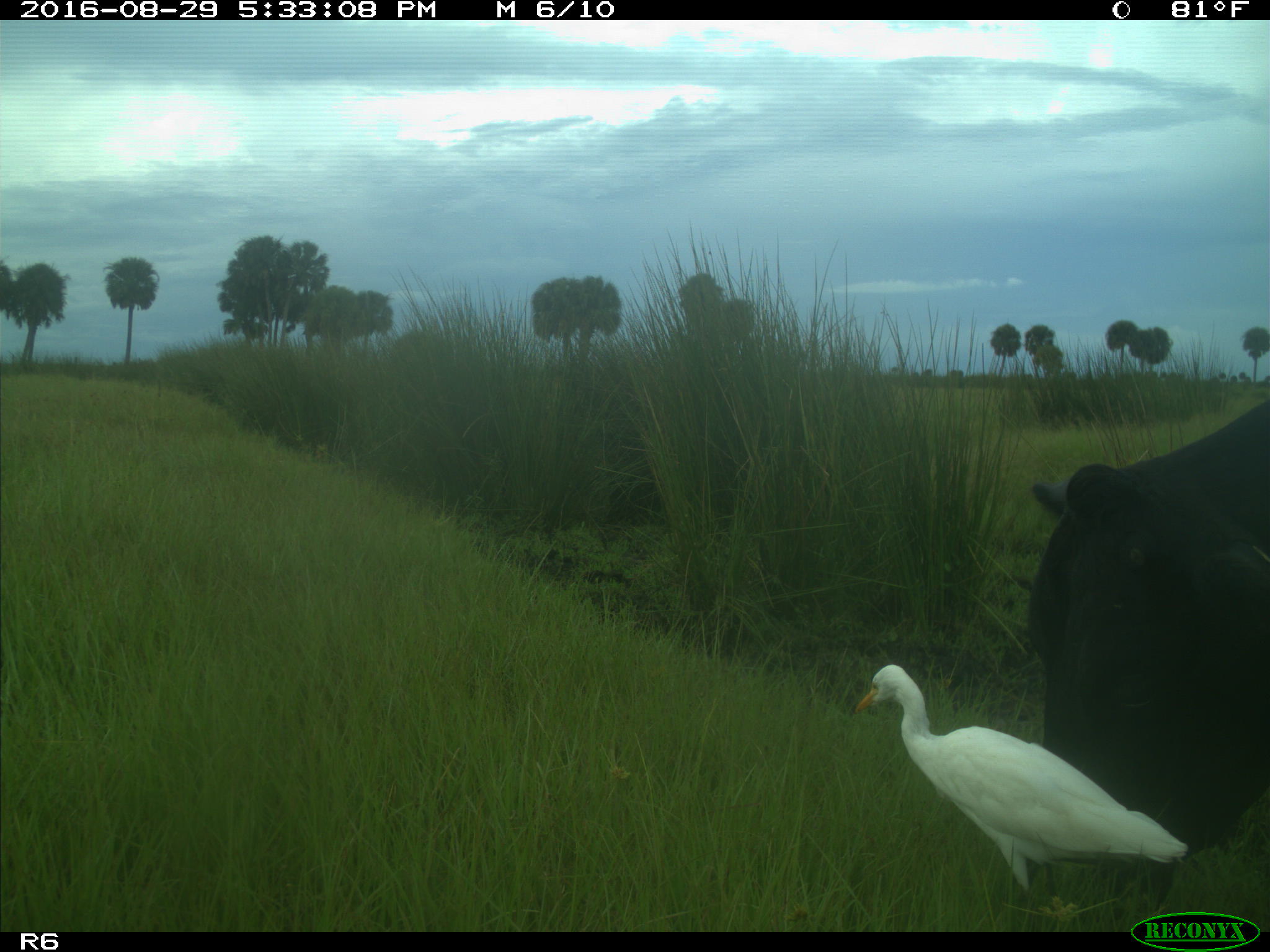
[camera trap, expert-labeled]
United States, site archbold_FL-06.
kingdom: Animalia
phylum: Chordata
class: Mammalia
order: Artiodactyla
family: Bovidae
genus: Bos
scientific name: Bos taurus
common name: domestic cow